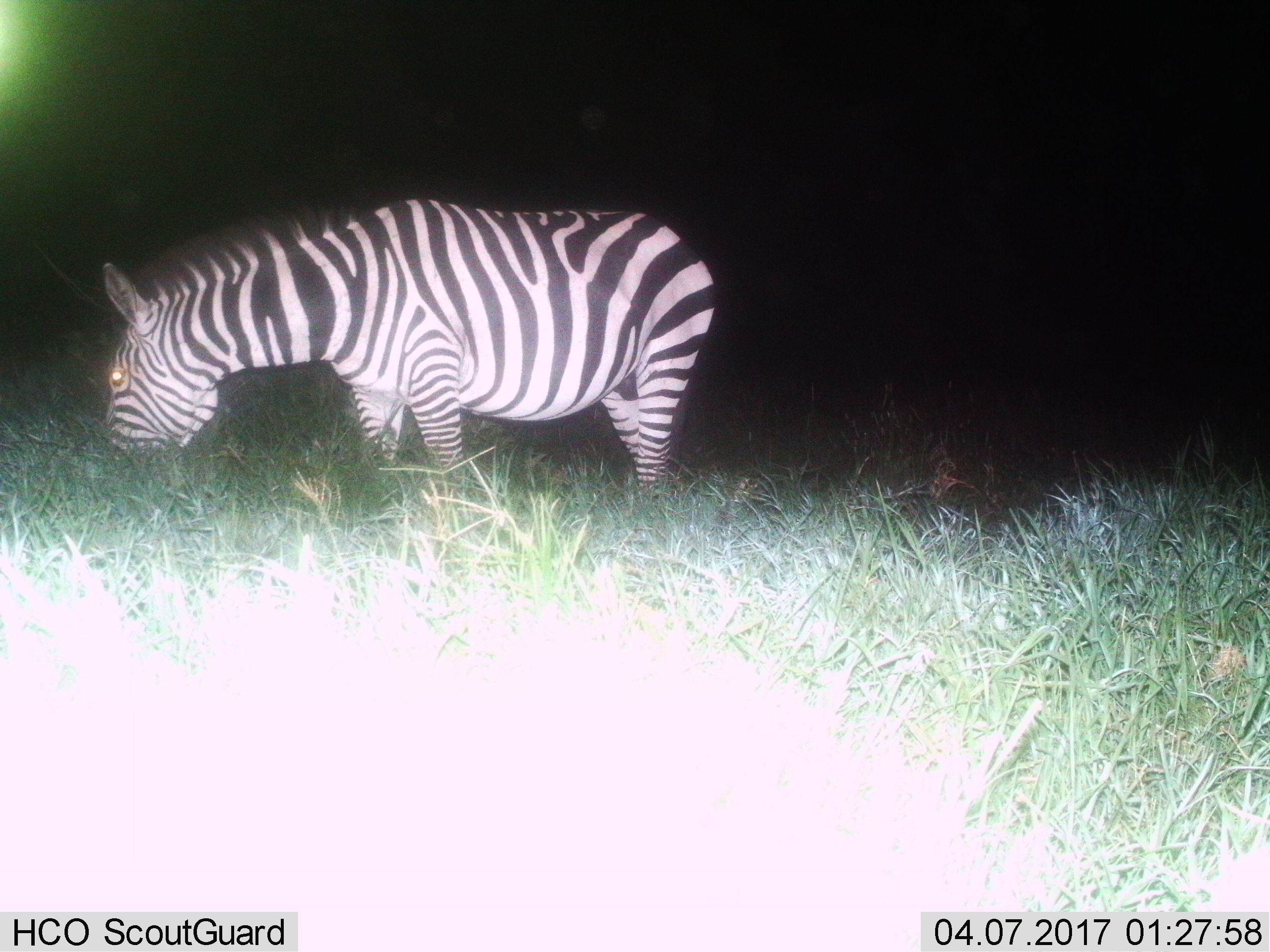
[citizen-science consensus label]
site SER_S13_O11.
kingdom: Animalia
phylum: Chordata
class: Mammalia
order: Perissodactyla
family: Equidae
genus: Equus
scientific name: Equus quagga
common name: plains zebra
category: zebraplains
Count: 1.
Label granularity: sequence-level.